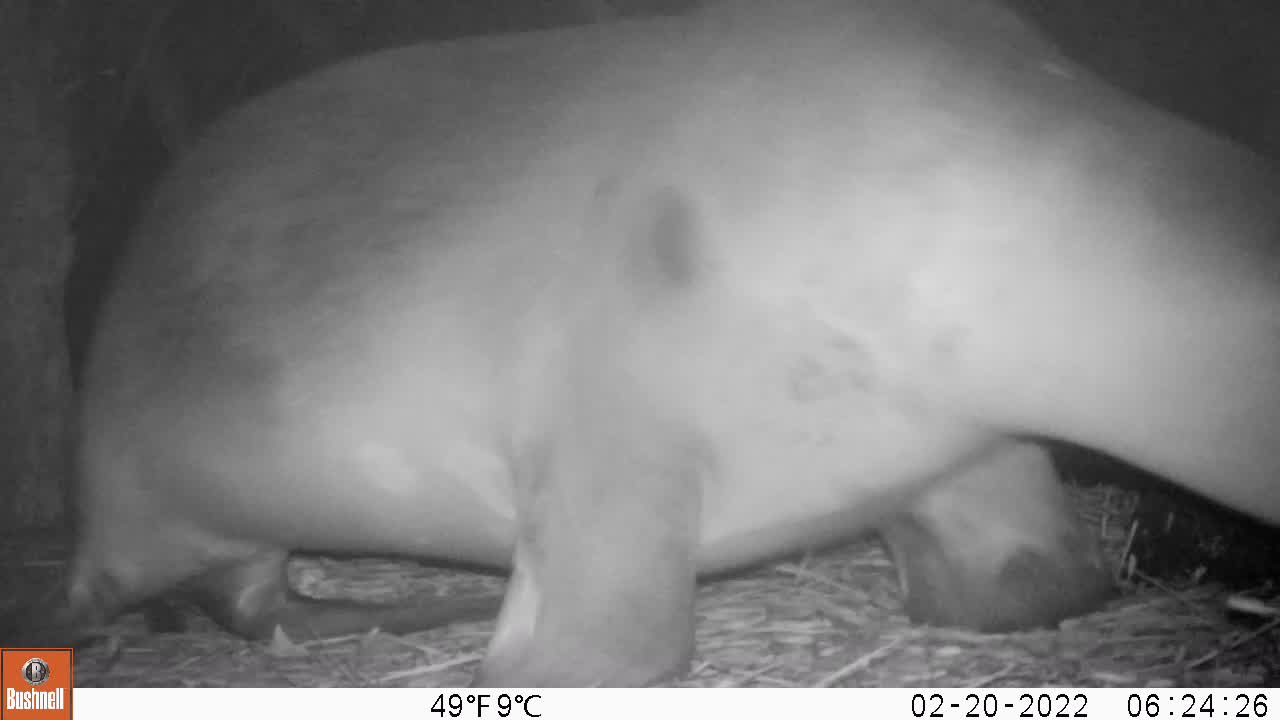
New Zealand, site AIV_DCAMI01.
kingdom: Animalia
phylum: Chordata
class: Mammalia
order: Carnivora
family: Otariidae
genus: Phocarctos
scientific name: Phocarctos hookeri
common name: new zealand sea lion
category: sealion